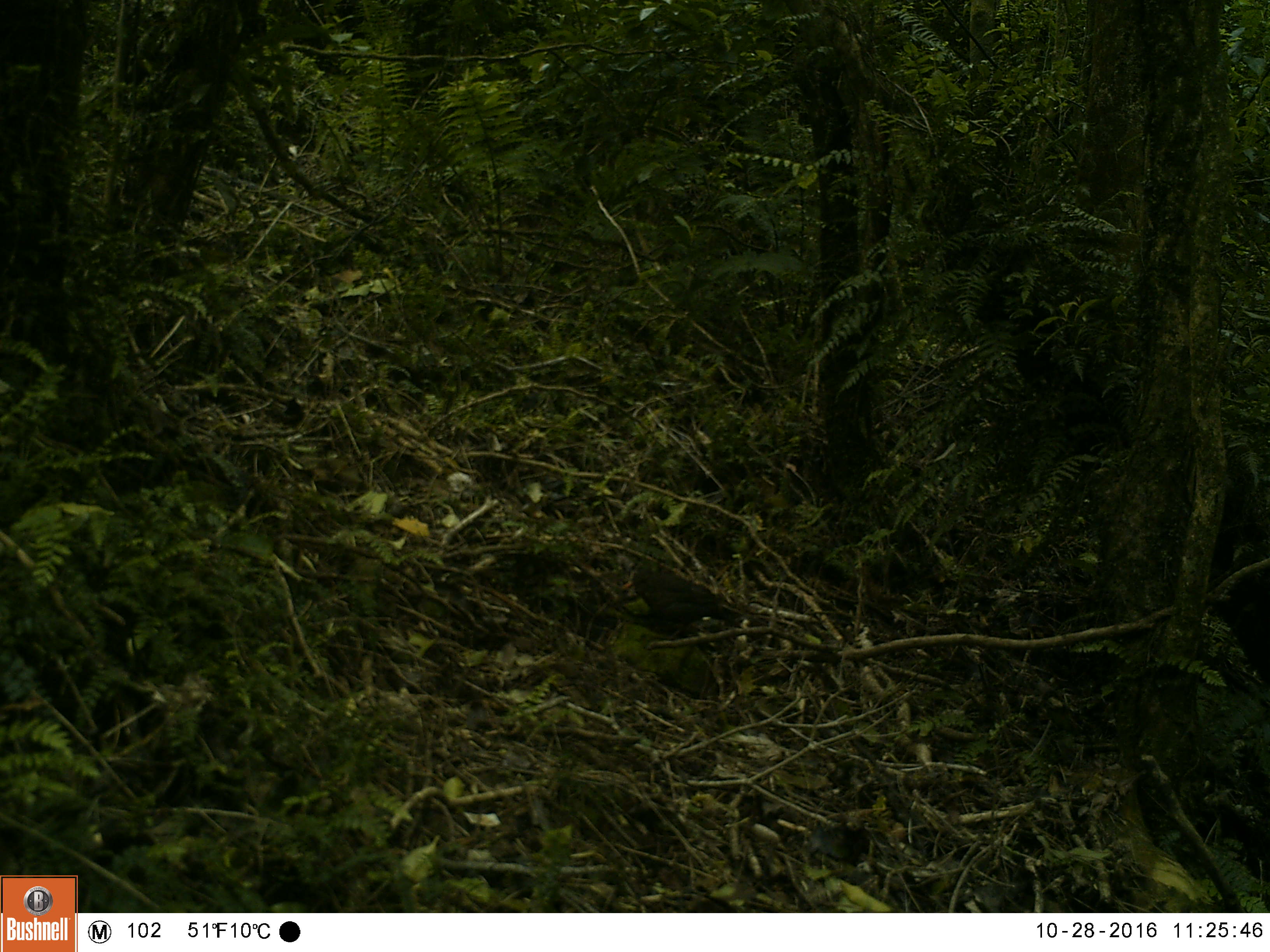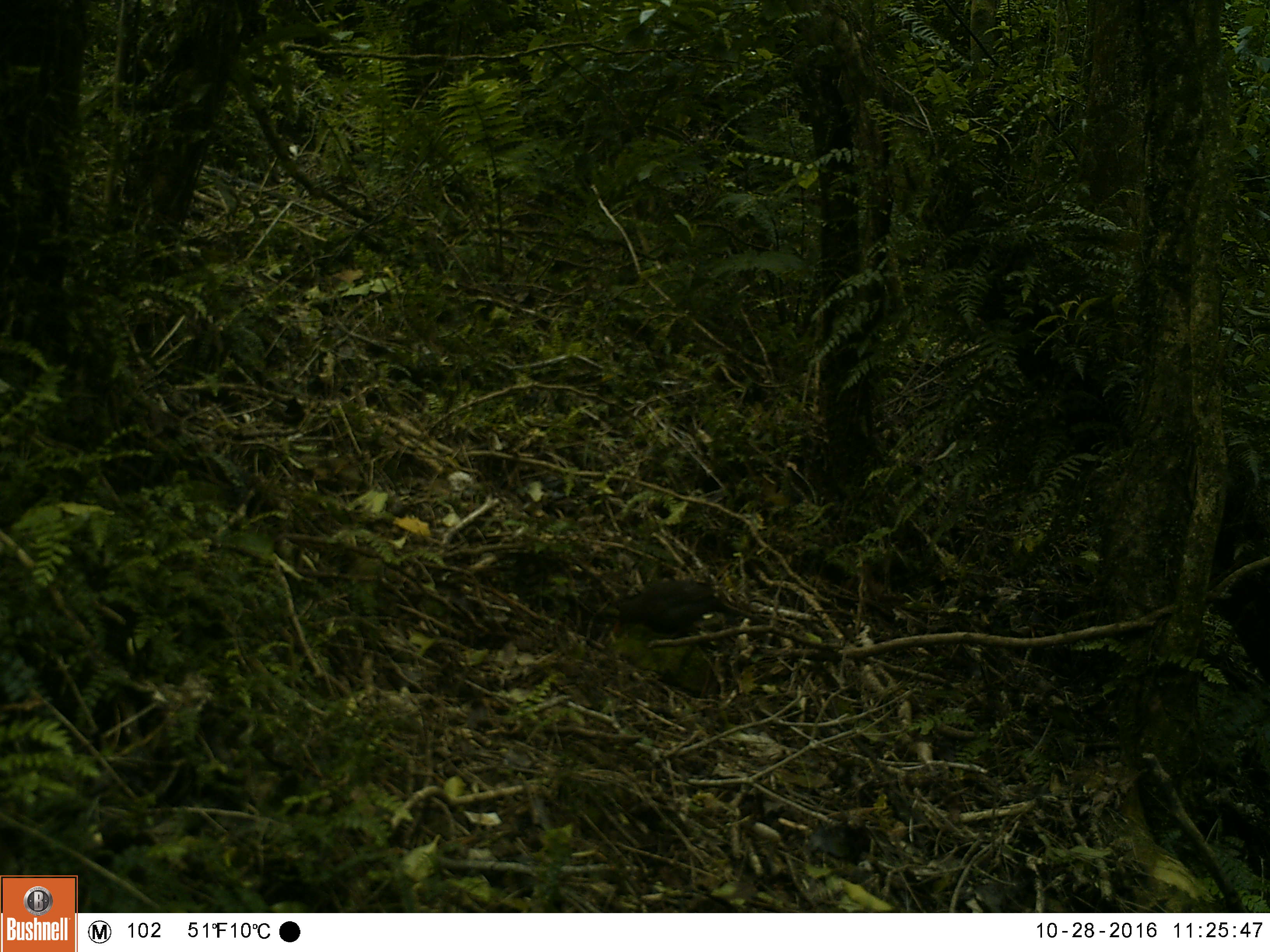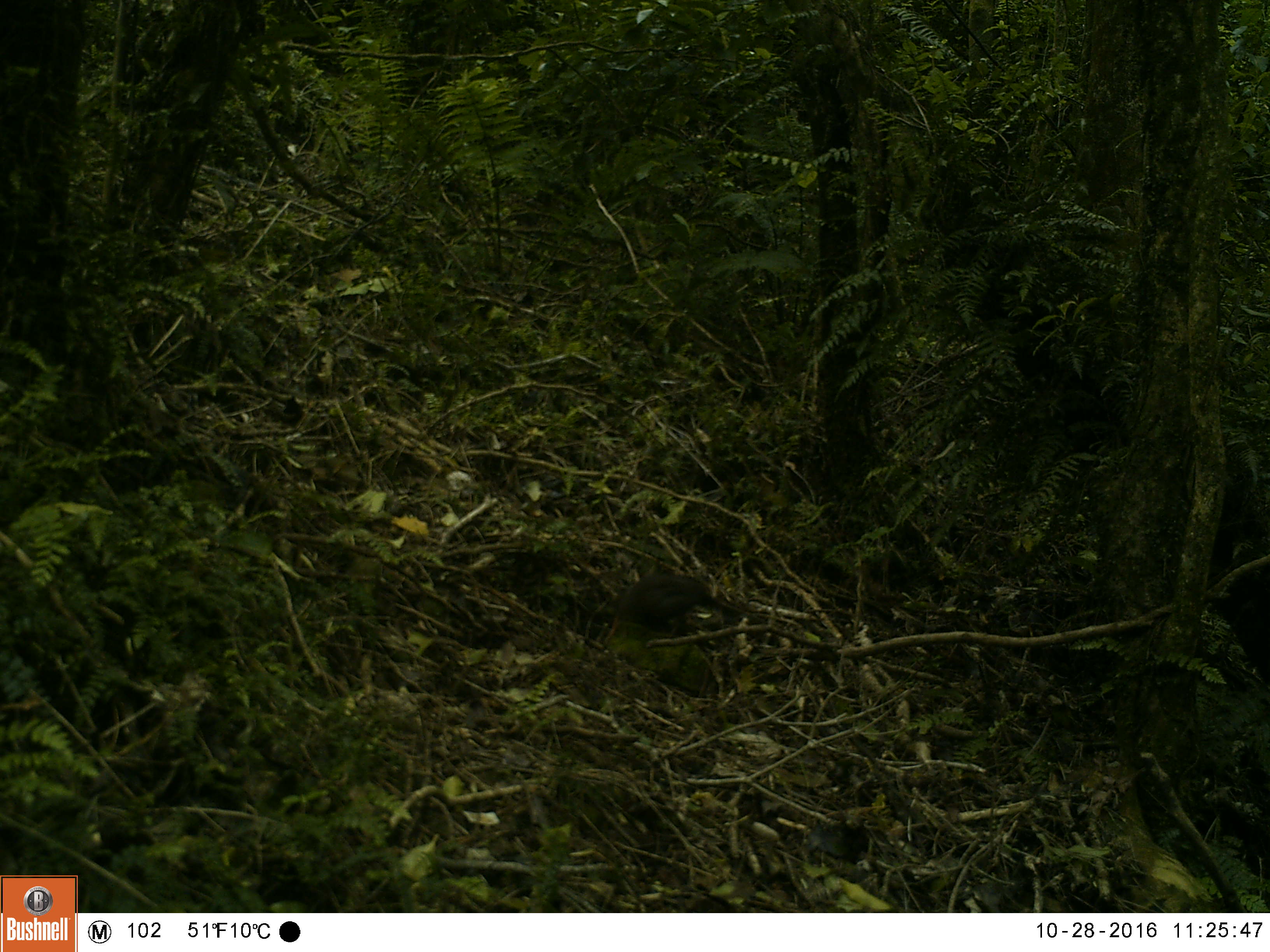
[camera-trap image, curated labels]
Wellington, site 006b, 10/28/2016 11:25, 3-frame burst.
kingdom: Animalia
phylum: Chordata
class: Aves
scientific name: Aves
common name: bird